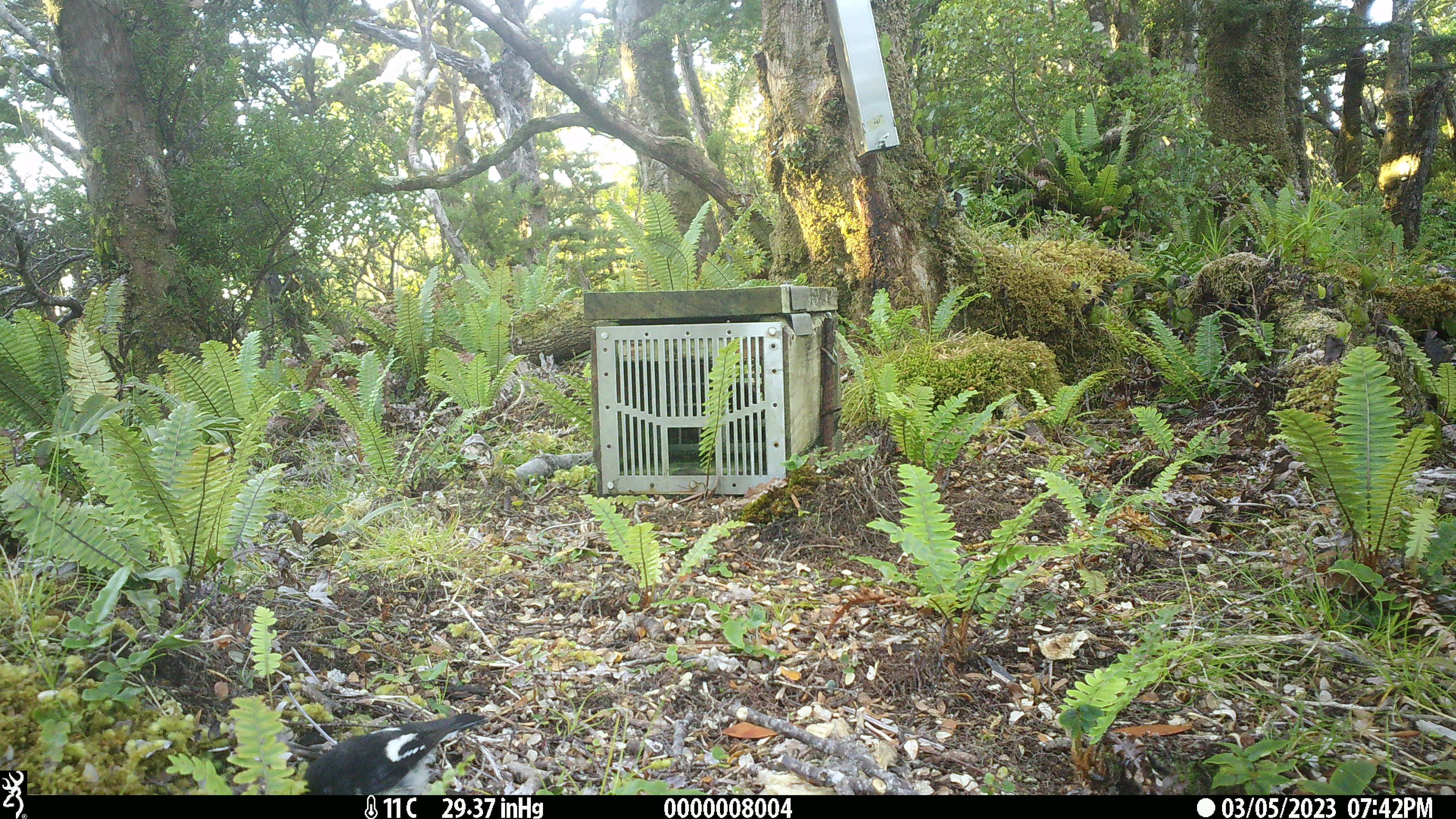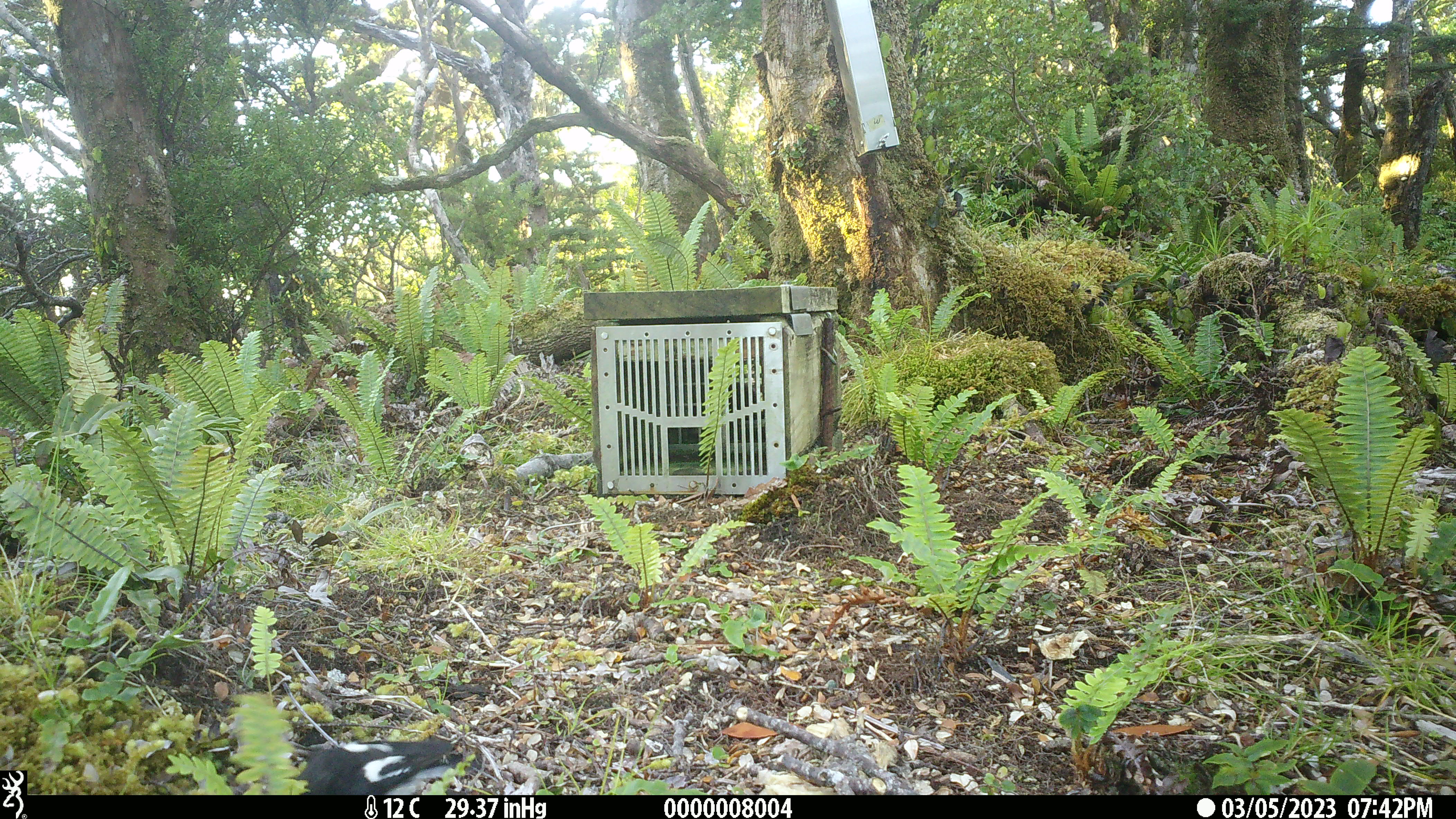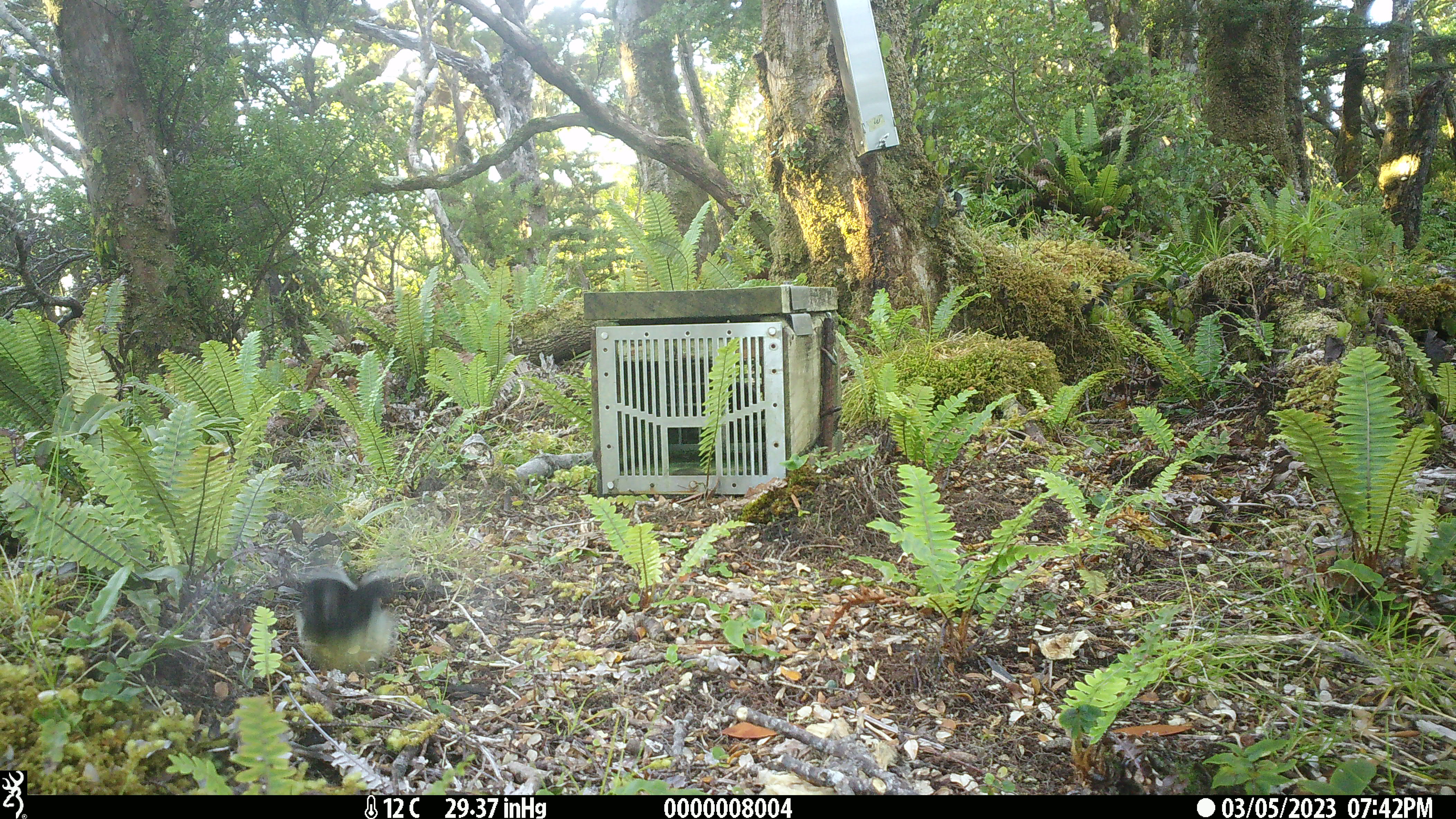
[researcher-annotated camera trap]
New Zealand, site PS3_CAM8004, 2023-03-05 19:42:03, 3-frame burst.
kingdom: Animalia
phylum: Chordata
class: Aves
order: Passeriformes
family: Petroicidae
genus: Petroica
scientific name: Petroica macrocephala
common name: tomtit